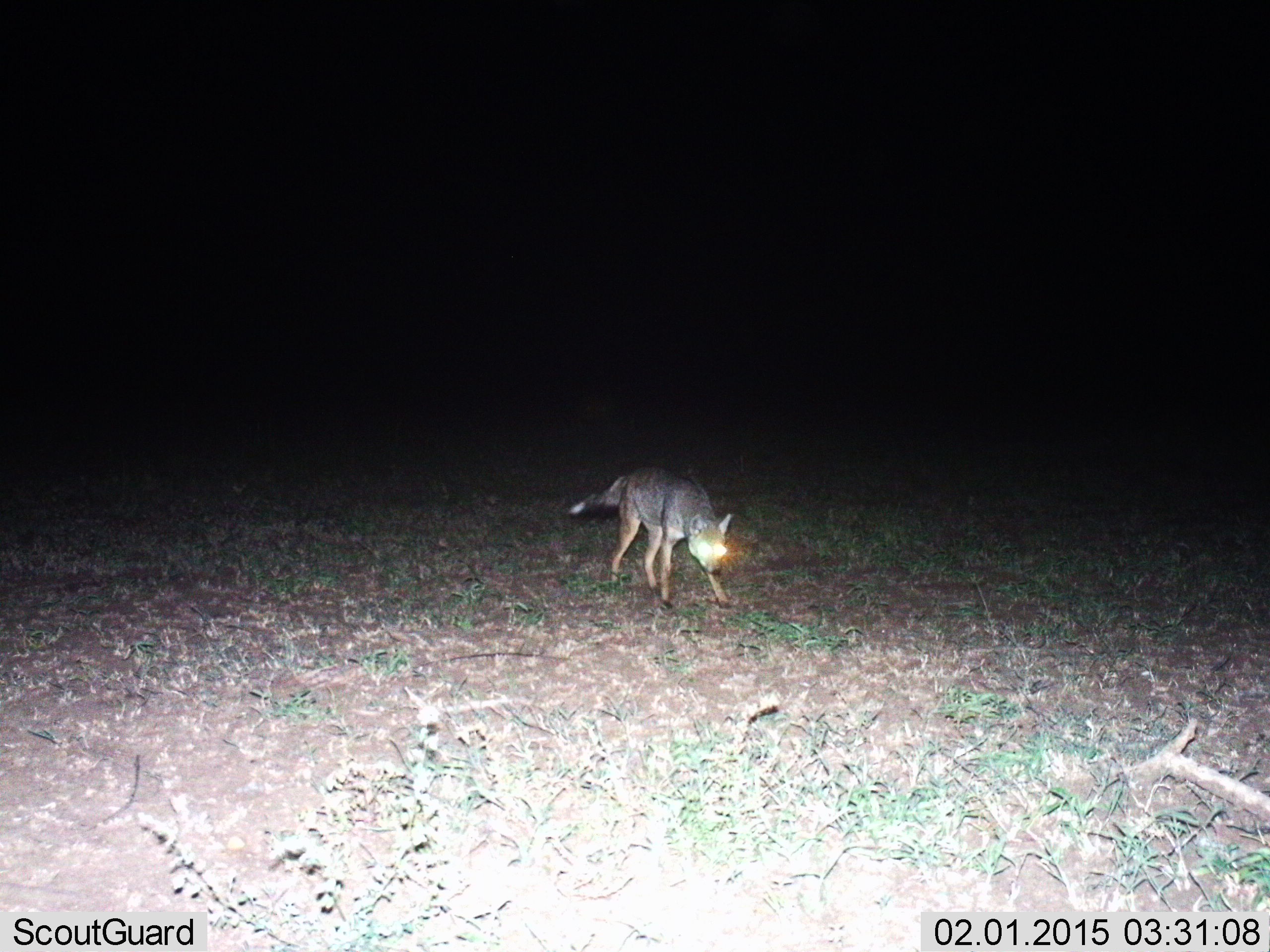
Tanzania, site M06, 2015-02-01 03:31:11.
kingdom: Animalia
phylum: Chordata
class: Mammalia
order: Carnivora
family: Canidae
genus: Lupulella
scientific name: Lupulella mesomelas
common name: black-backed jackal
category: jackal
Jackal (black-backed jackal) (Lupulella mesomelas), count 1. Behavior (volunteer vote fractions): standing 50%, resting 0%, moving 50%, interacting 0%. Young present (vote fraction): 0%. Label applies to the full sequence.